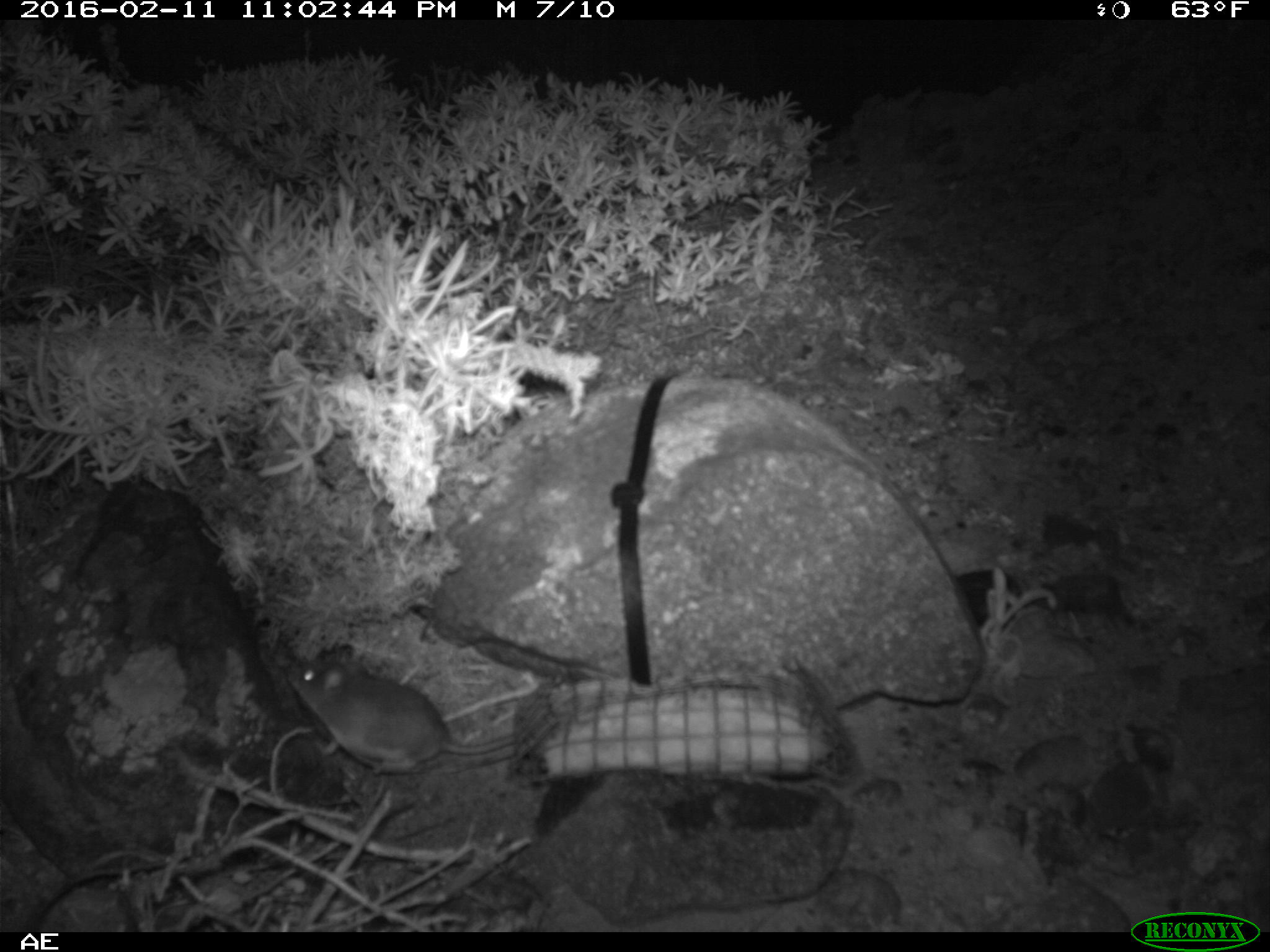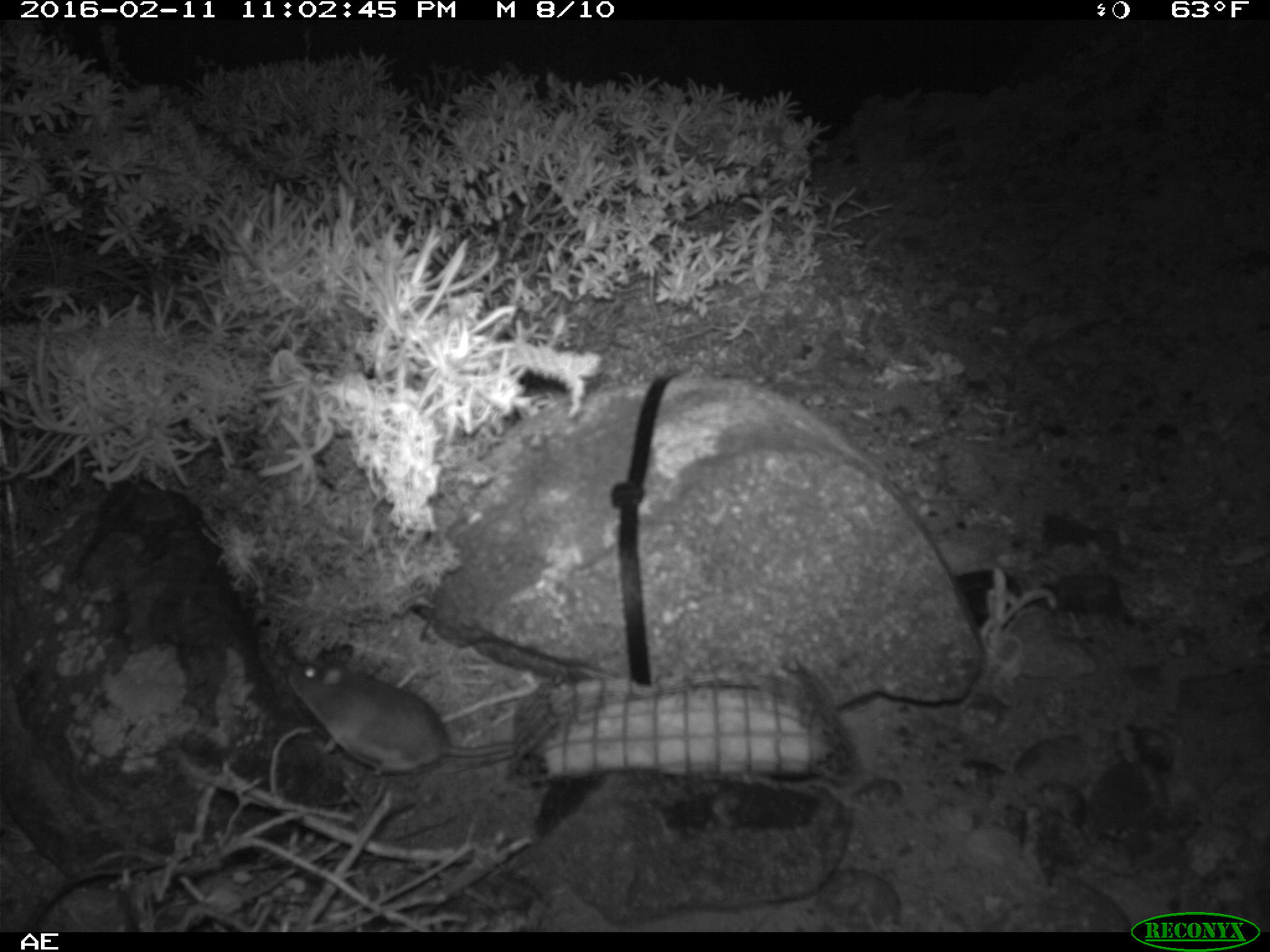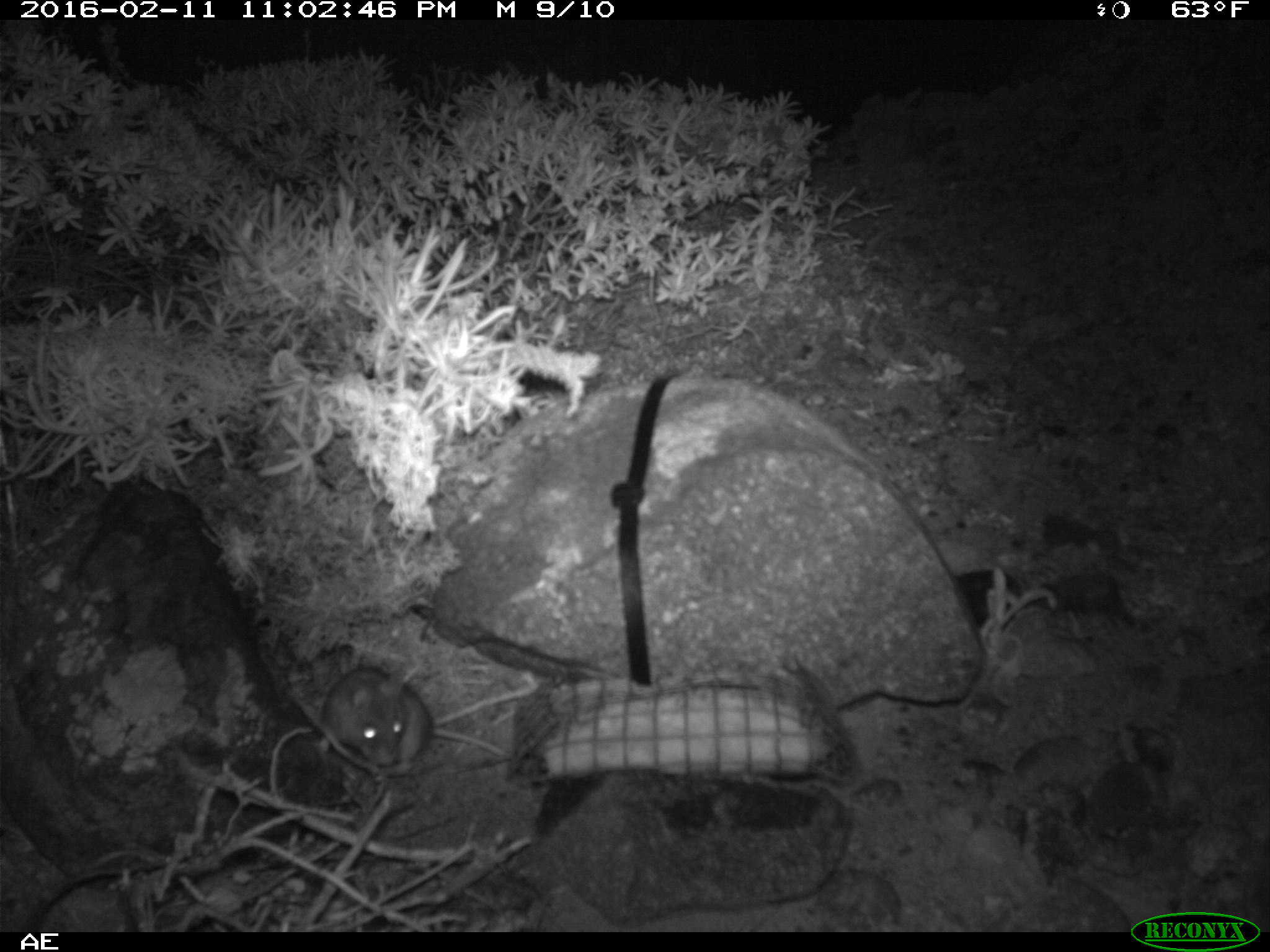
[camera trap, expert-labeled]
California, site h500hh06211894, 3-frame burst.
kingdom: Animalia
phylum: Chordata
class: Mammalia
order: Rodentia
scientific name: Rodentia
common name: rodent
Rodent (Rodentia).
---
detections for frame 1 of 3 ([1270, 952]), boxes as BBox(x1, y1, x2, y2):
rodent: BBox(286, 650, 521, 777)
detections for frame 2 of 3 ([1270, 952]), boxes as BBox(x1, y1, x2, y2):
rodent: BBox(284, 647, 525, 774)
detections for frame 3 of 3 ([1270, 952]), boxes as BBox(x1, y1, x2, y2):
rodent: BBox(319, 669, 512, 780)